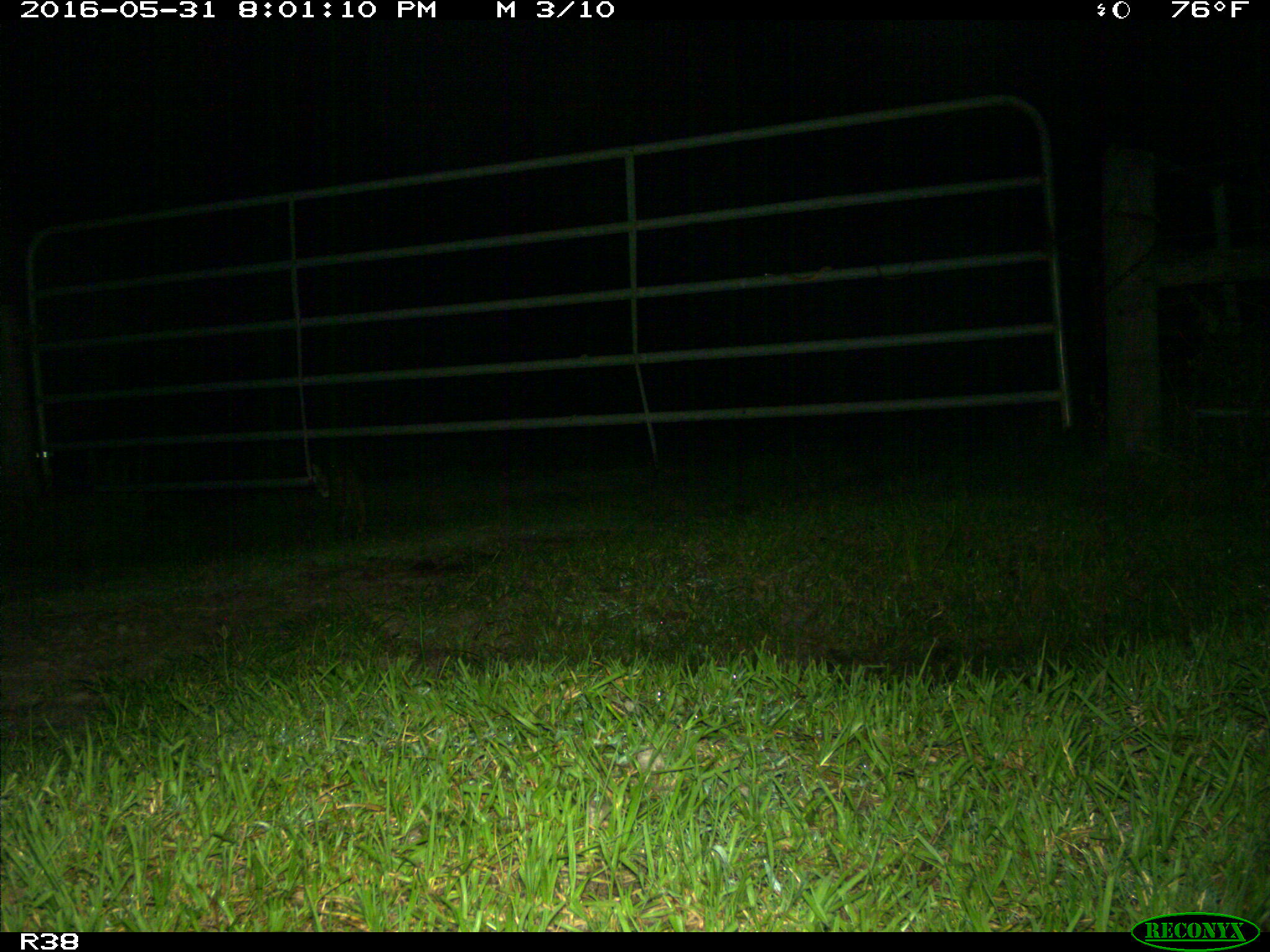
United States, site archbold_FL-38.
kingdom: Animalia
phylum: Chordata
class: Mammalia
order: Carnivora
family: Felidae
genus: Lynx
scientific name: Lynx rufus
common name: bobcat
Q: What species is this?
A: Lynx rufus (bobcat).